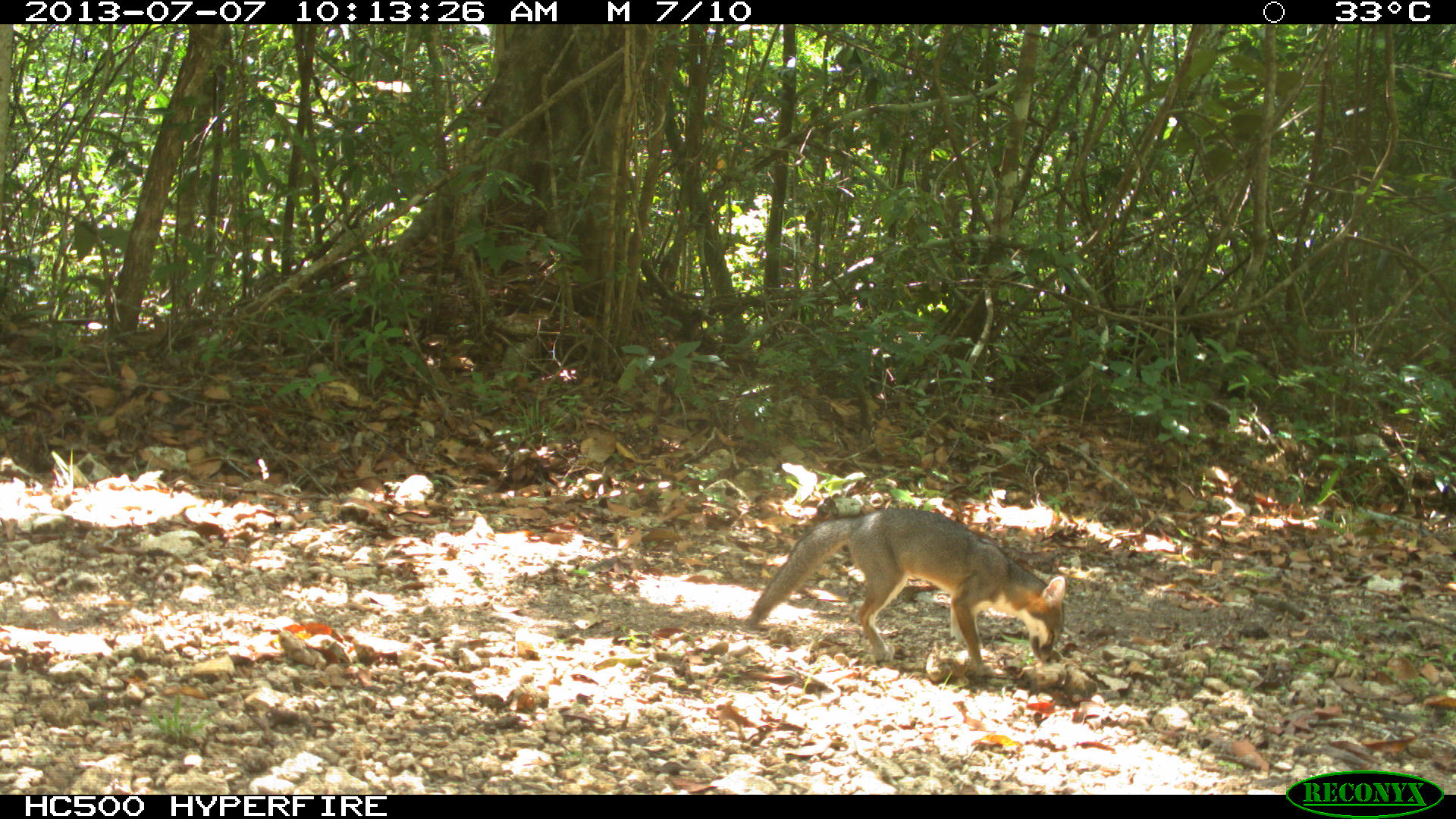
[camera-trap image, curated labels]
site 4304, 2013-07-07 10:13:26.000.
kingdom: Animalia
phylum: Chordata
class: Mammalia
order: Carnivora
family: Canidae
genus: Urocyon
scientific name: Urocyon cinereoargenteus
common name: gray fox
Urocyon cinereoargenteus (gray fox), count 1.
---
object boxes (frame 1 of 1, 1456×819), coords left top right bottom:
urocyon cinereoargenteus: 745 506 1066 675